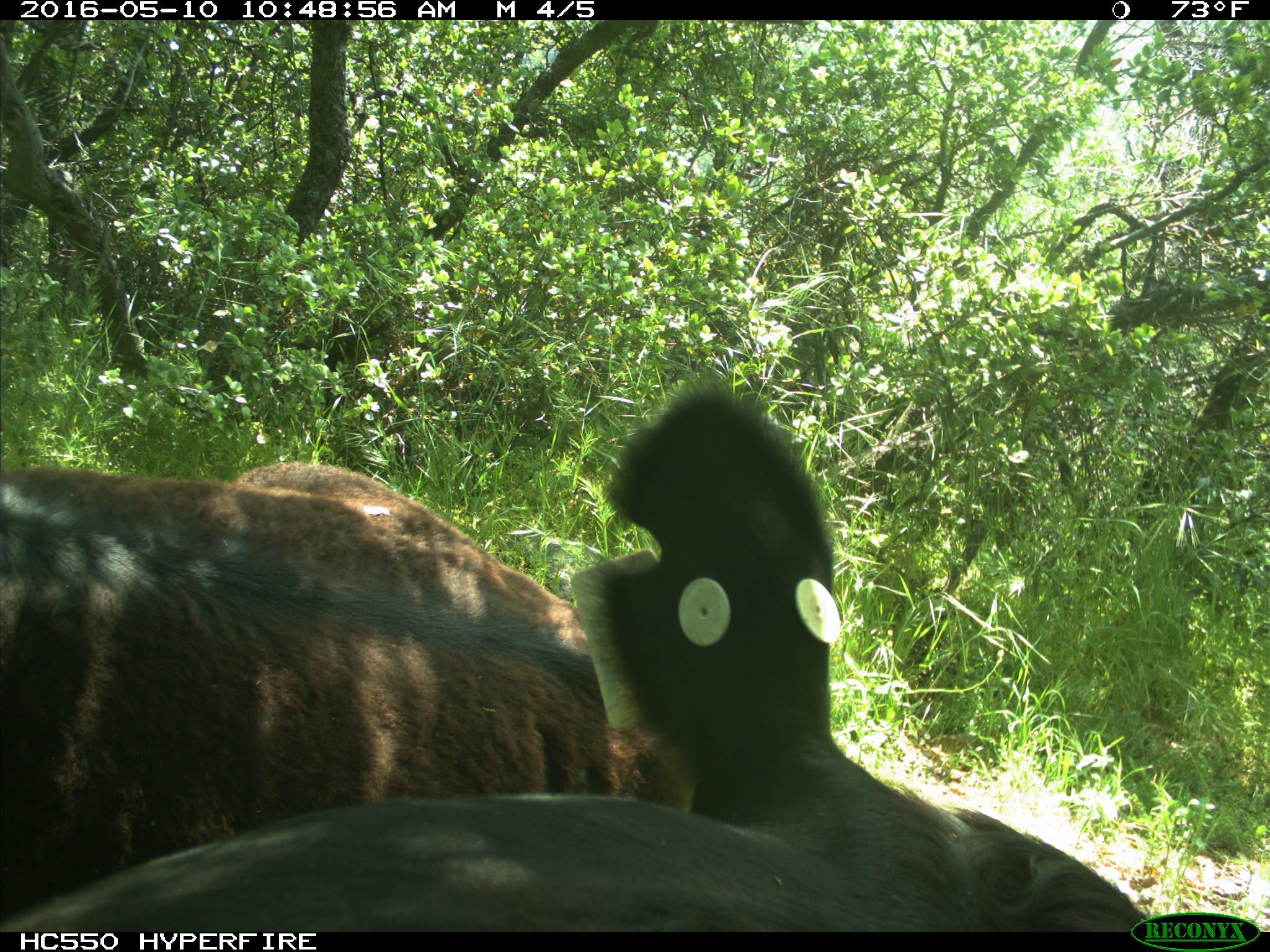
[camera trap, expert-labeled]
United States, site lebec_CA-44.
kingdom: Animalia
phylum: Chordata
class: Mammalia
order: Artiodactyla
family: Bovidae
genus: Bos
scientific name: Bos taurus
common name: domestic cow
Bos taurus (domestic cow).